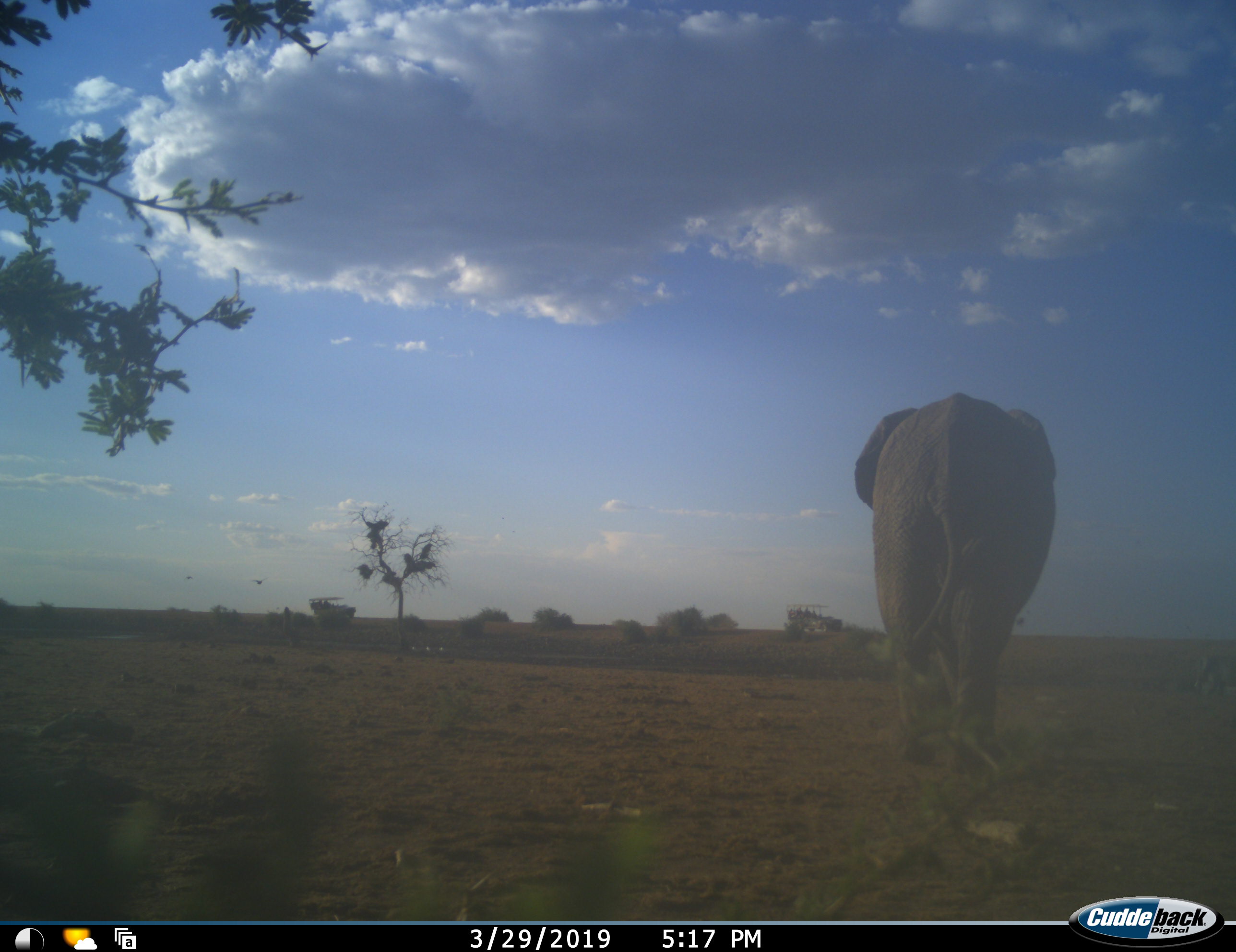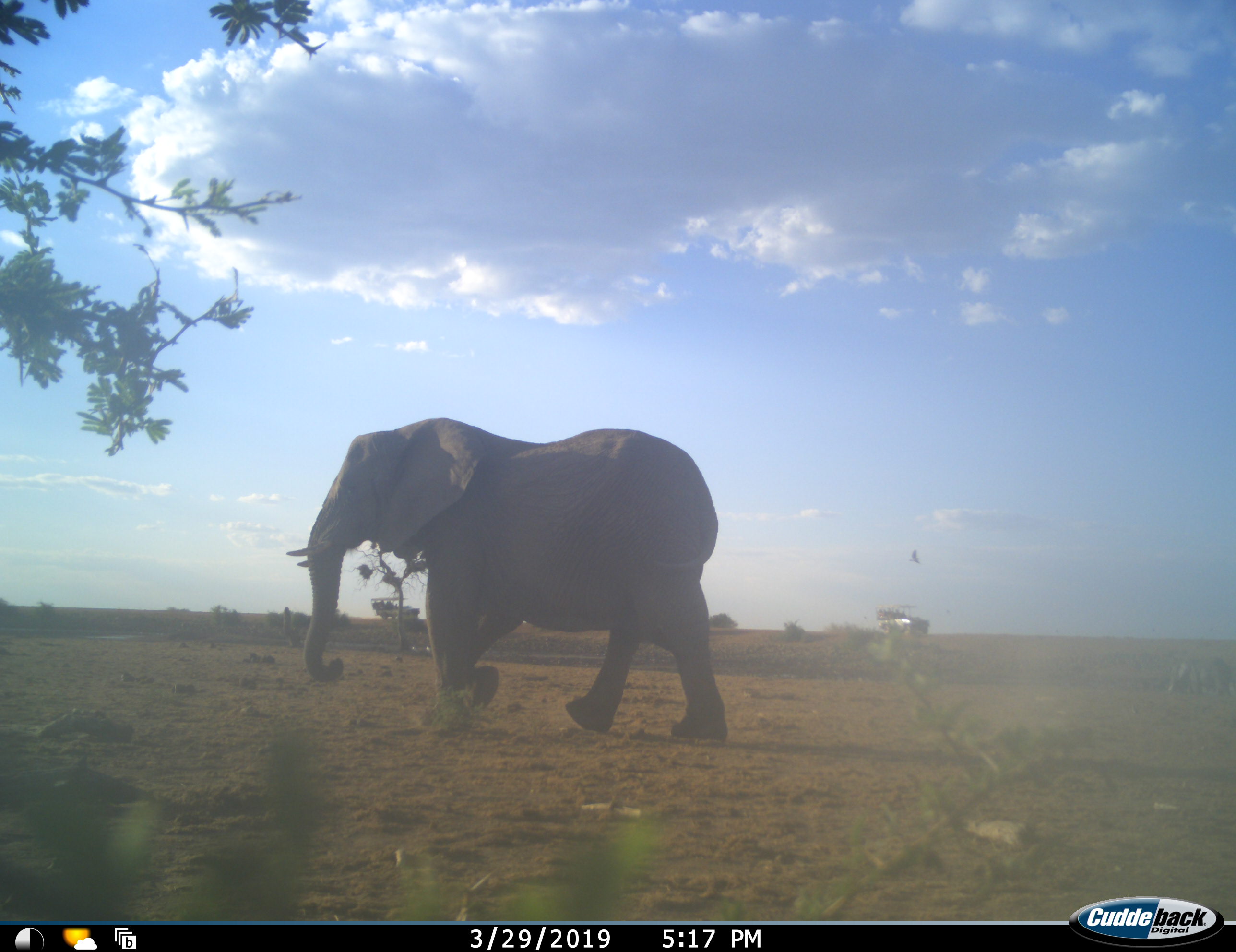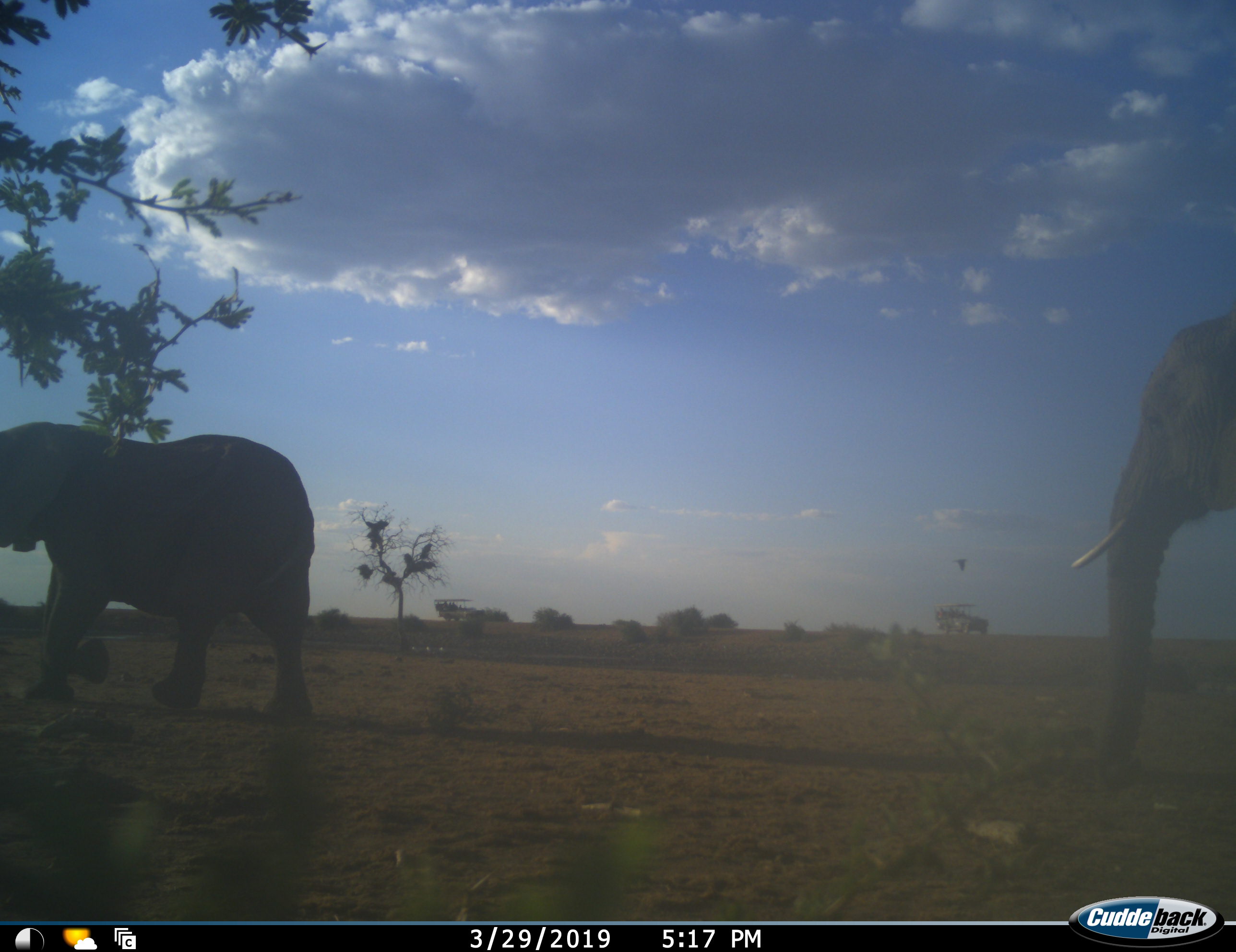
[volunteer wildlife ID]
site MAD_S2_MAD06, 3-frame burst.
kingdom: Animalia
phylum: Chordata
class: Mammalia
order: Proboscidea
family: Elephantidae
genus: Loxodonta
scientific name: Loxodonta africana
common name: african bush elephant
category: elephant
Elephant (african bush elephant) (Loxodonta africana), count 2. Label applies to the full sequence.